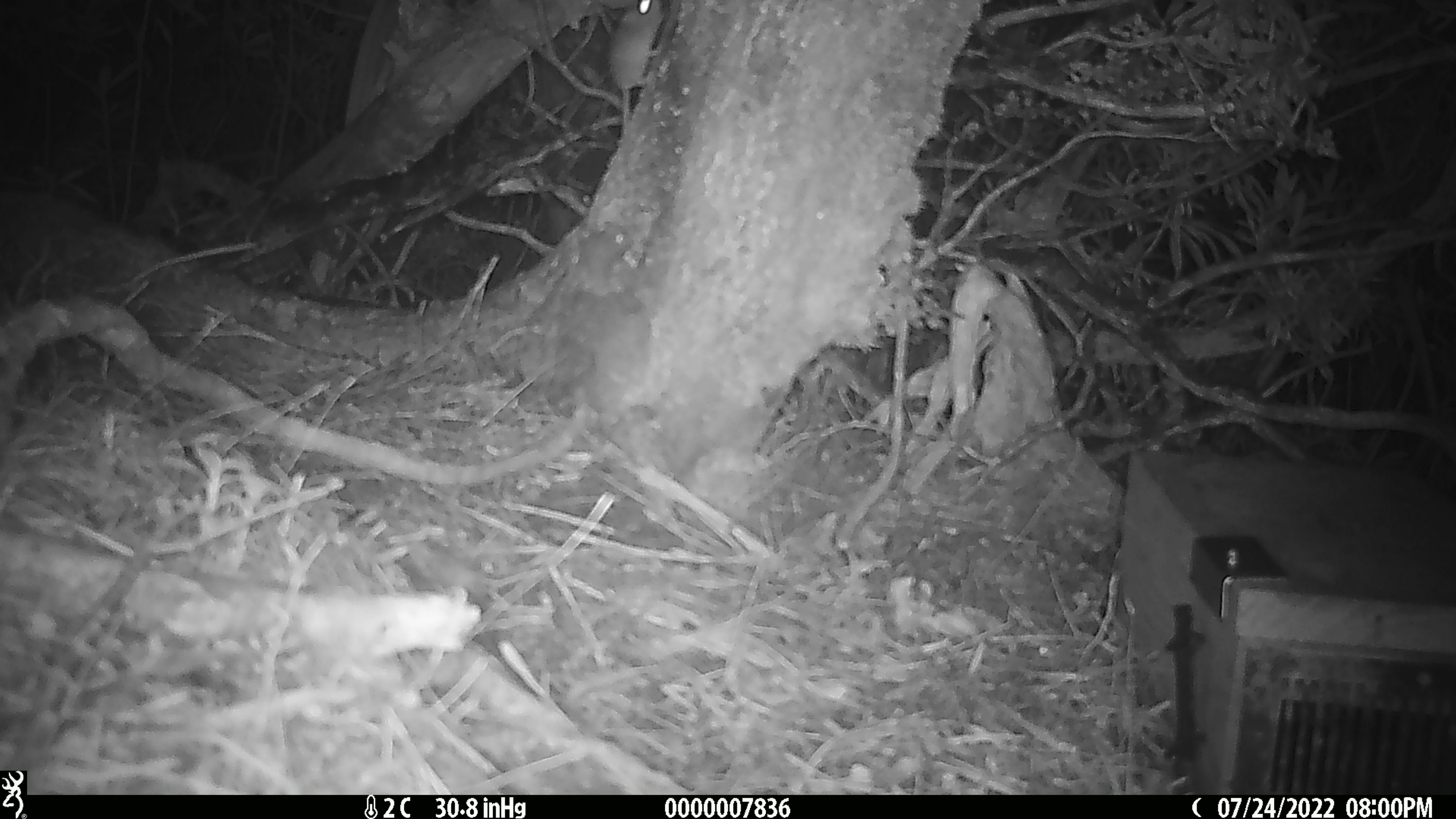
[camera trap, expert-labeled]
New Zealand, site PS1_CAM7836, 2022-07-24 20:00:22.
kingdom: Animalia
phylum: Chordata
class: Mammalia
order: Rodentia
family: Muridae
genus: Mus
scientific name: Mus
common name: mouse